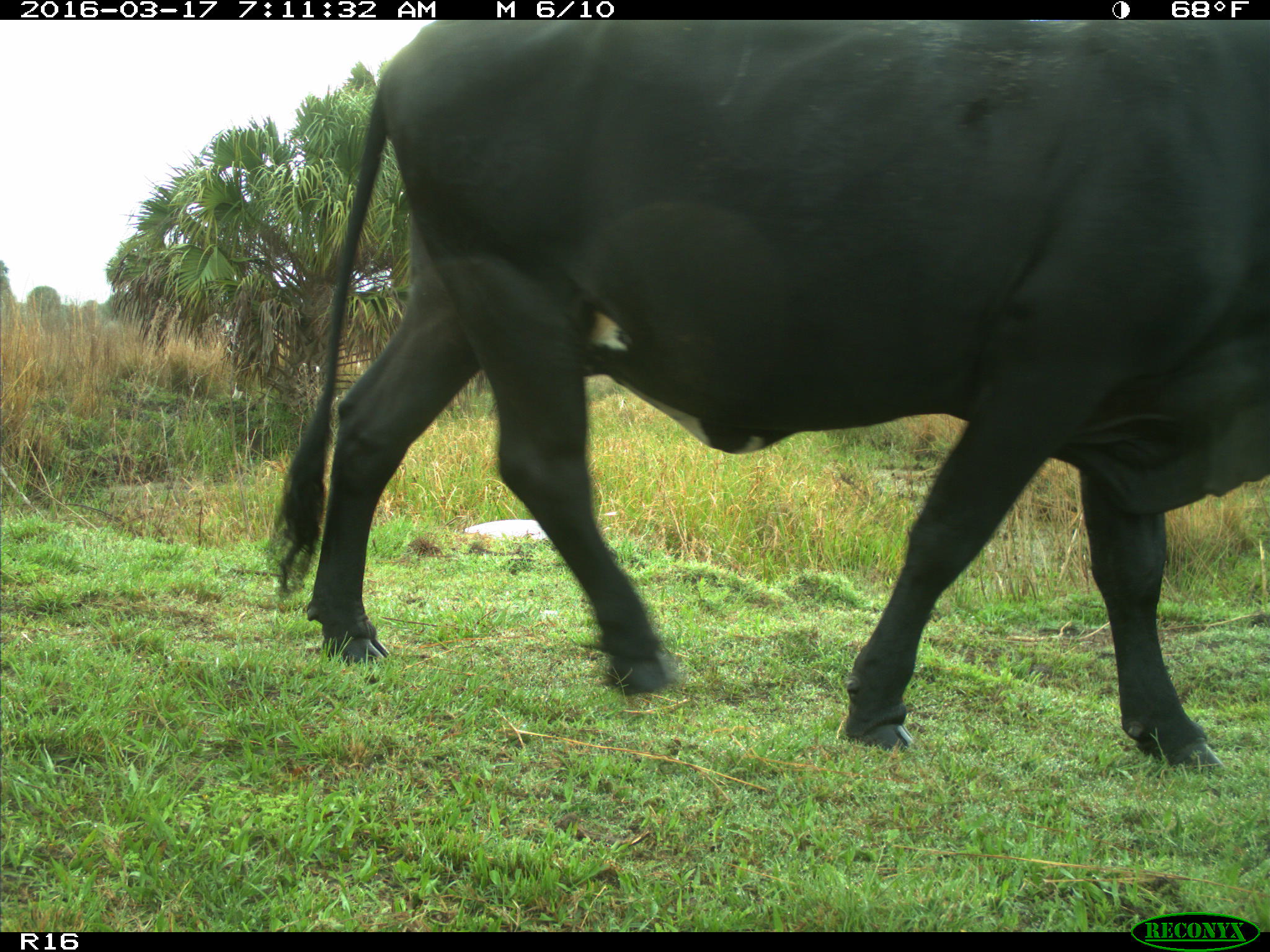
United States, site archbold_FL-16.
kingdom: Animalia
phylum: Chordata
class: Mammalia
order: Artiodactyla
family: Bovidae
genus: Bos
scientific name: Bos taurus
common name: domestic cow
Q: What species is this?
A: Bos taurus (domestic cow).